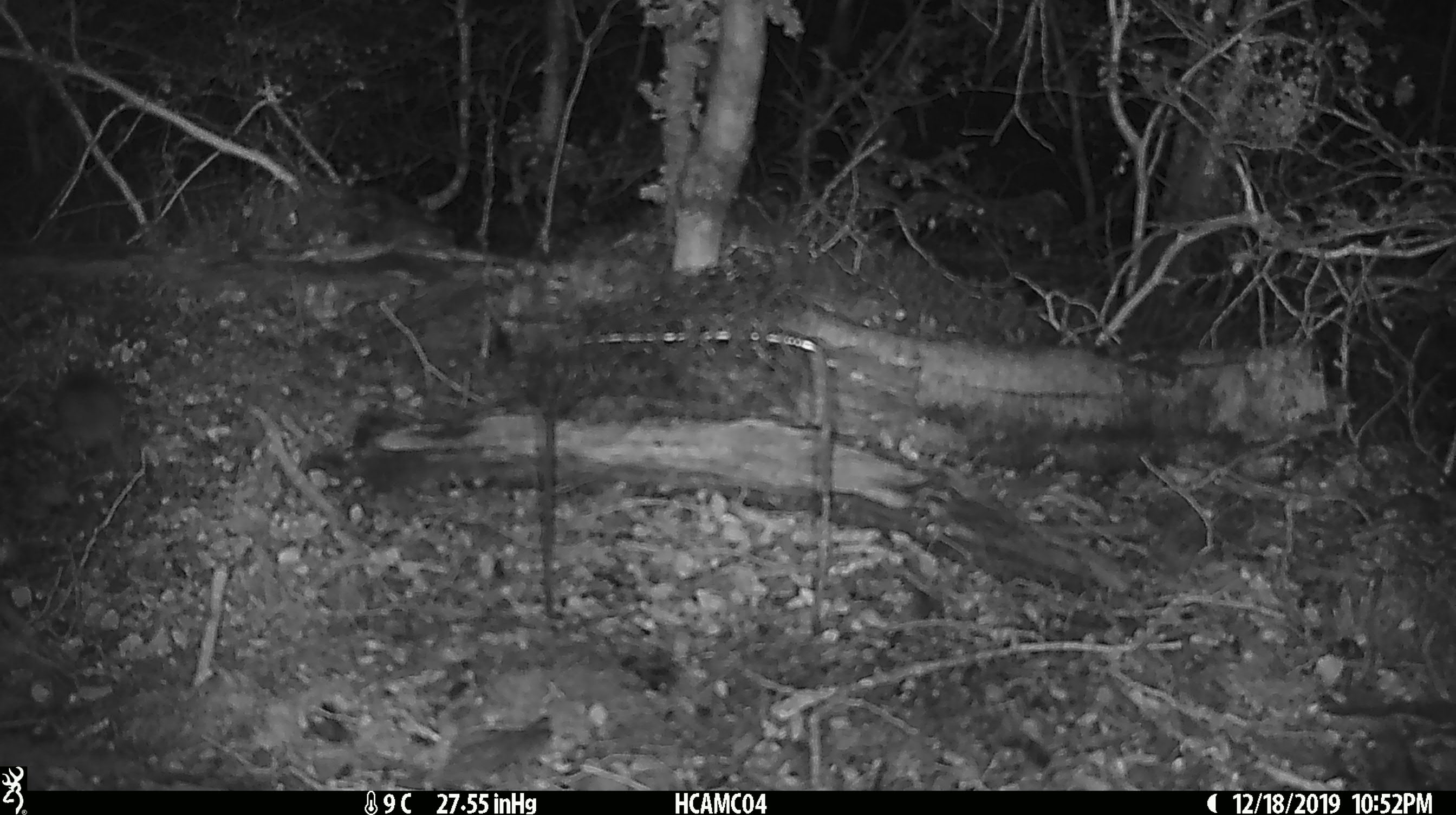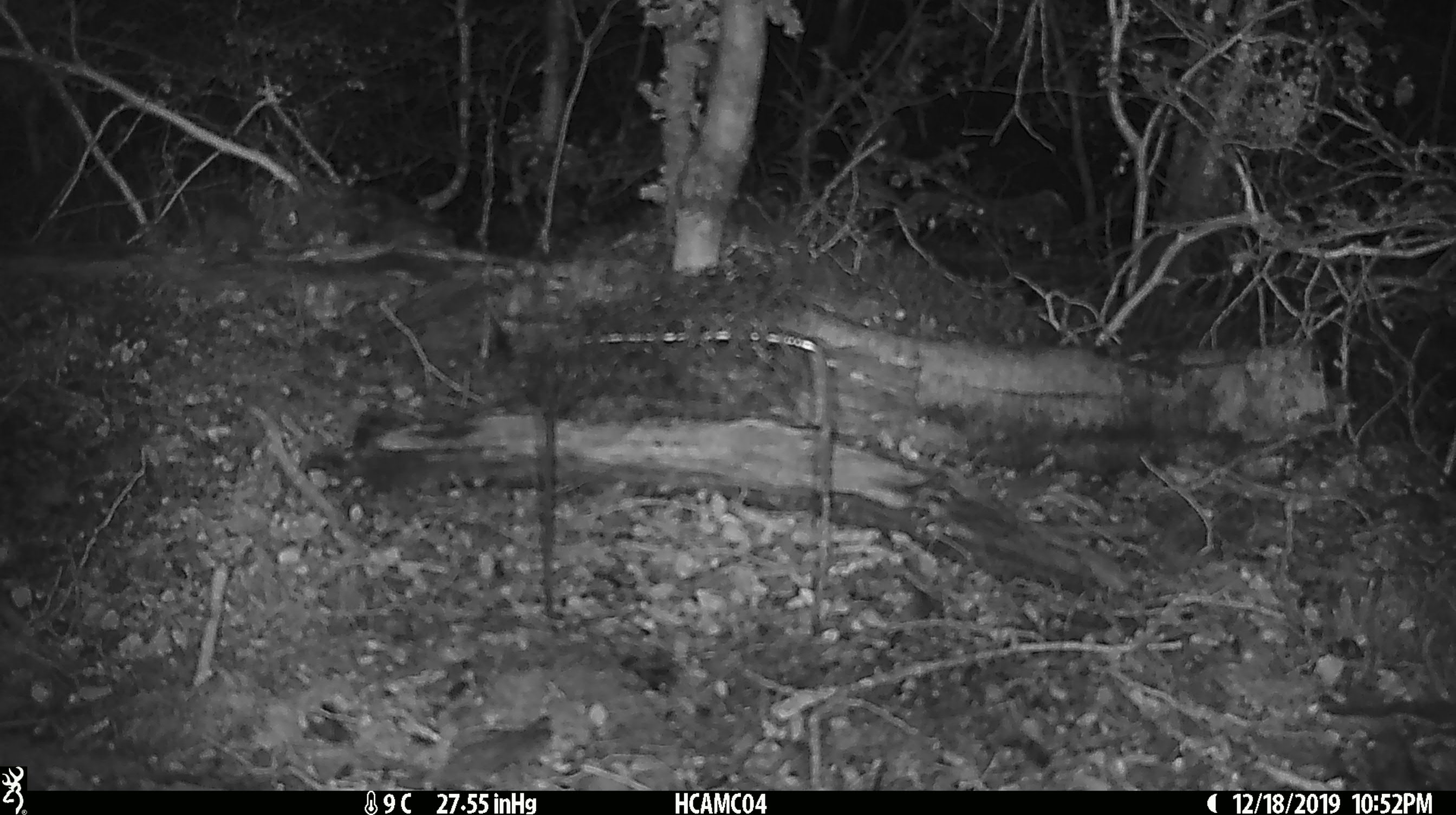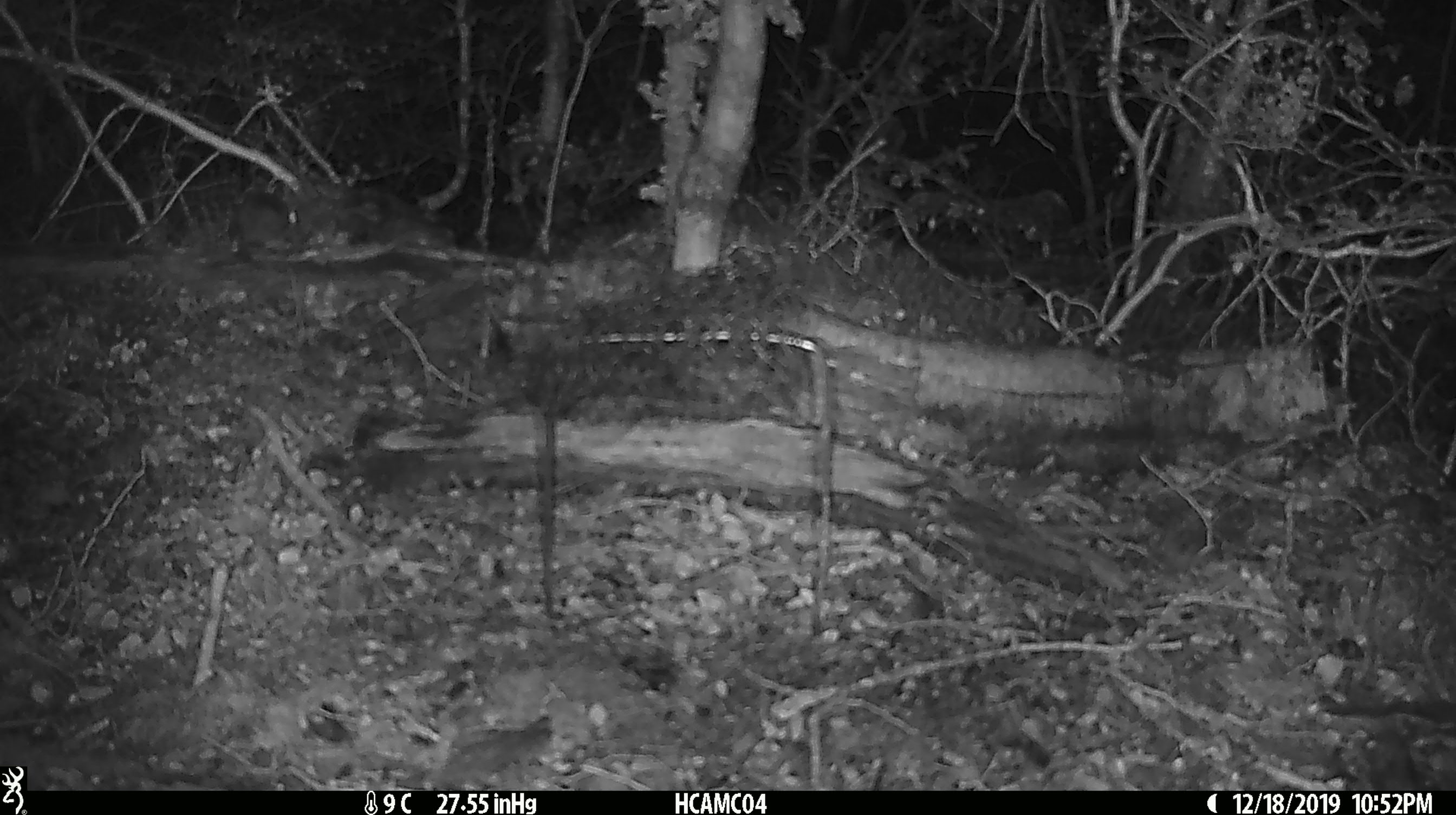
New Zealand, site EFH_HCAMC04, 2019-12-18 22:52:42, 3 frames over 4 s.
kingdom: Animalia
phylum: Chordata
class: Mammalia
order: Rodentia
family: Muridae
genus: Mus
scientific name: Mus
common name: mouse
Mouse (Mus).